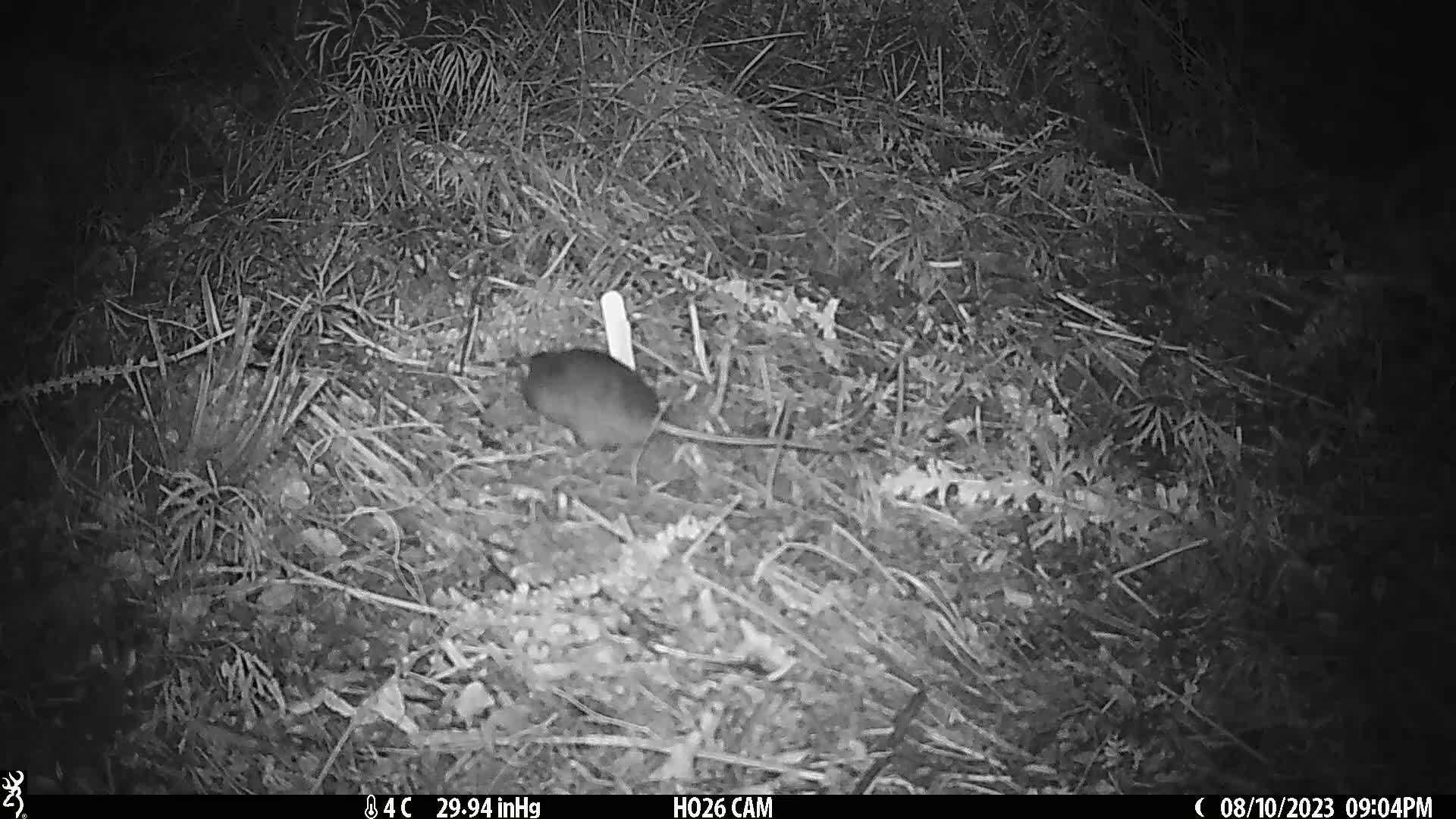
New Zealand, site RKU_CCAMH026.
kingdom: Animalia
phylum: Chordata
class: Mammalia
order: Rodentia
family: Muridae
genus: Rattus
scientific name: Rattus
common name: rat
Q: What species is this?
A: Rat (Rattus).